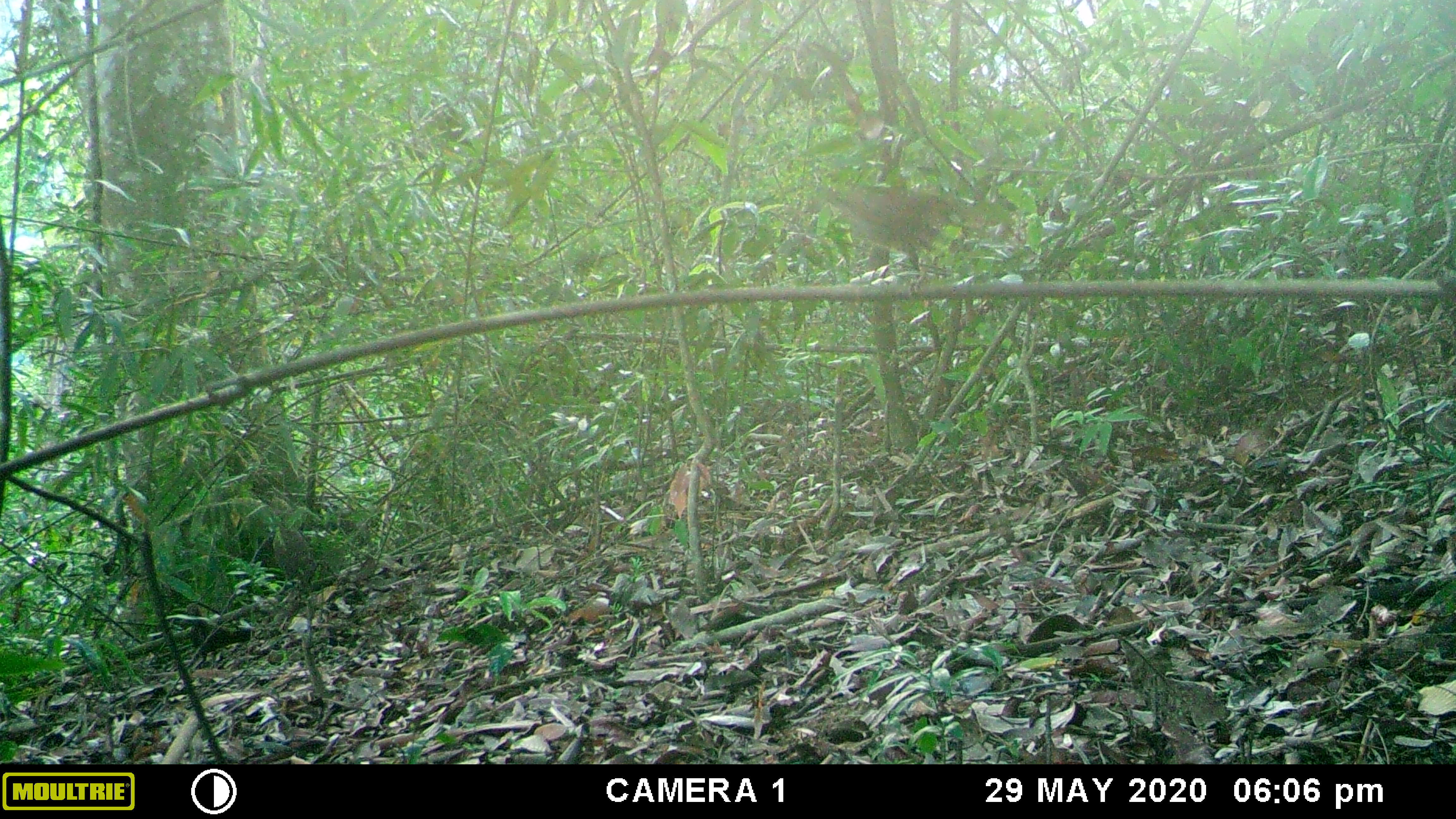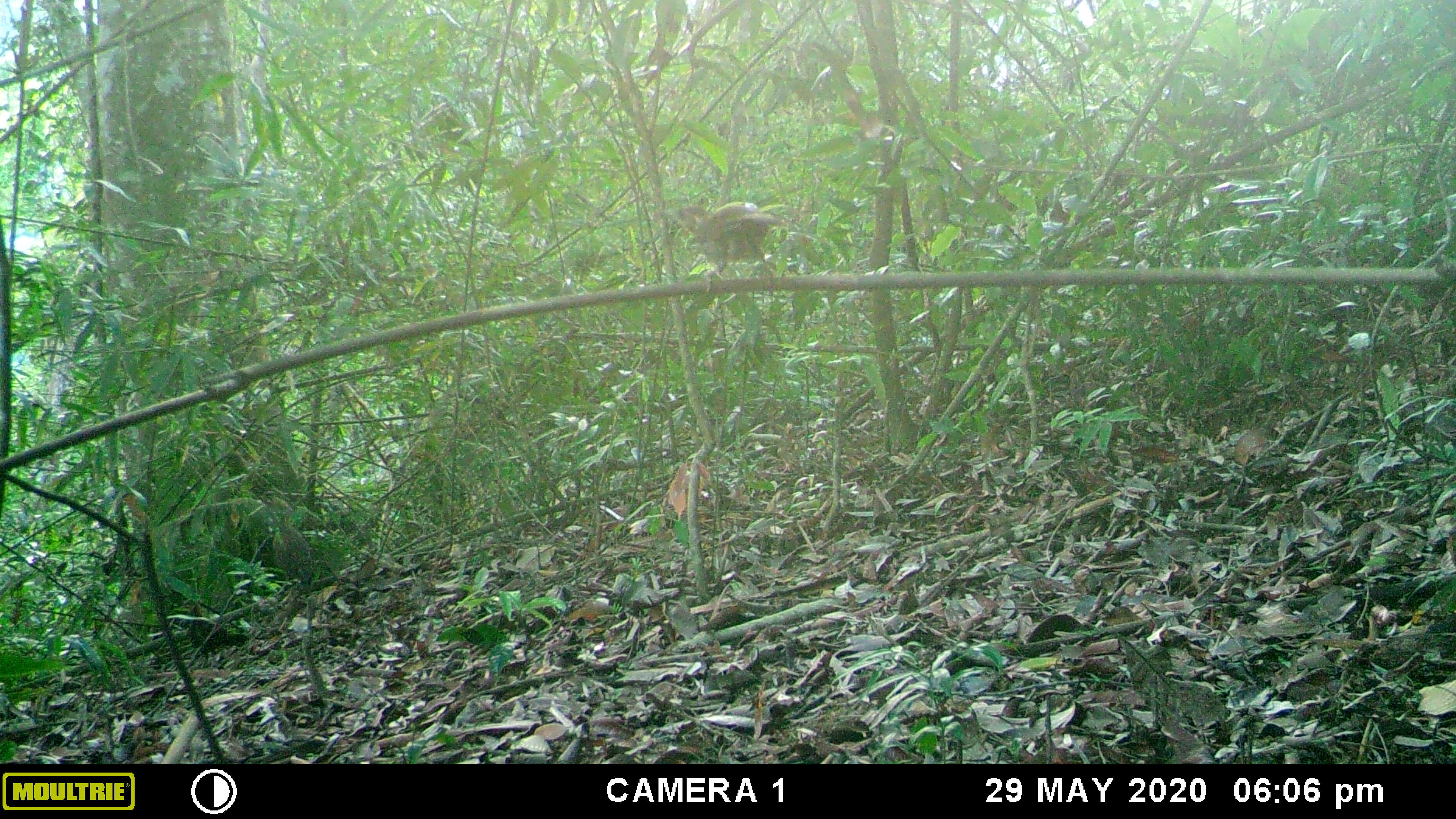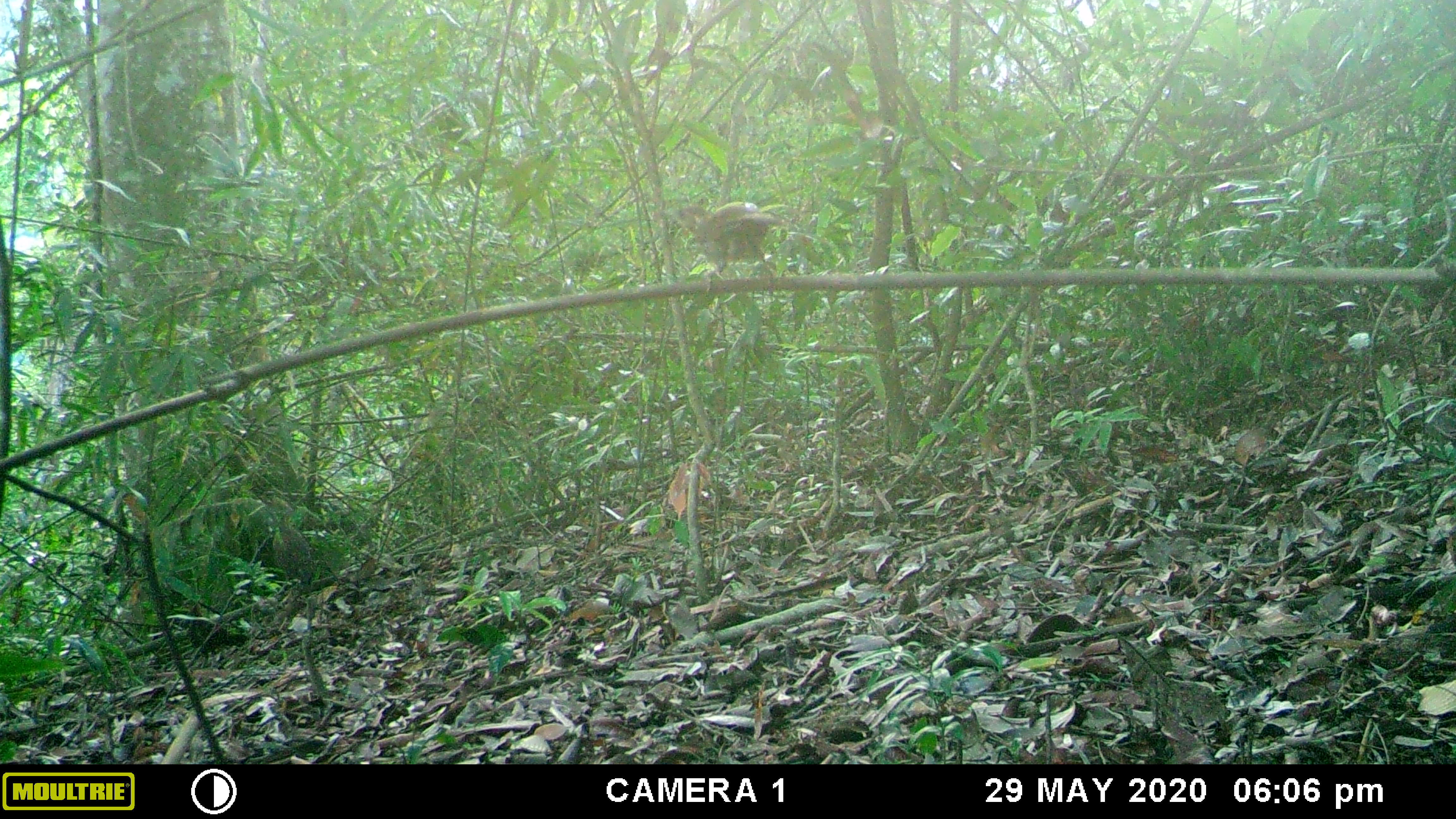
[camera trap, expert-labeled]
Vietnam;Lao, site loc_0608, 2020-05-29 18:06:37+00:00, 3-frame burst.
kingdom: Animalia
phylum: Chordata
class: Aves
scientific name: Aves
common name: bird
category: unidentified bird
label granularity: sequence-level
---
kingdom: Animalia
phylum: Chordata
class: Aves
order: Galliformes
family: Phasianidae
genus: Gallus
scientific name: Gallus gallus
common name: red junglefowl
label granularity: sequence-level